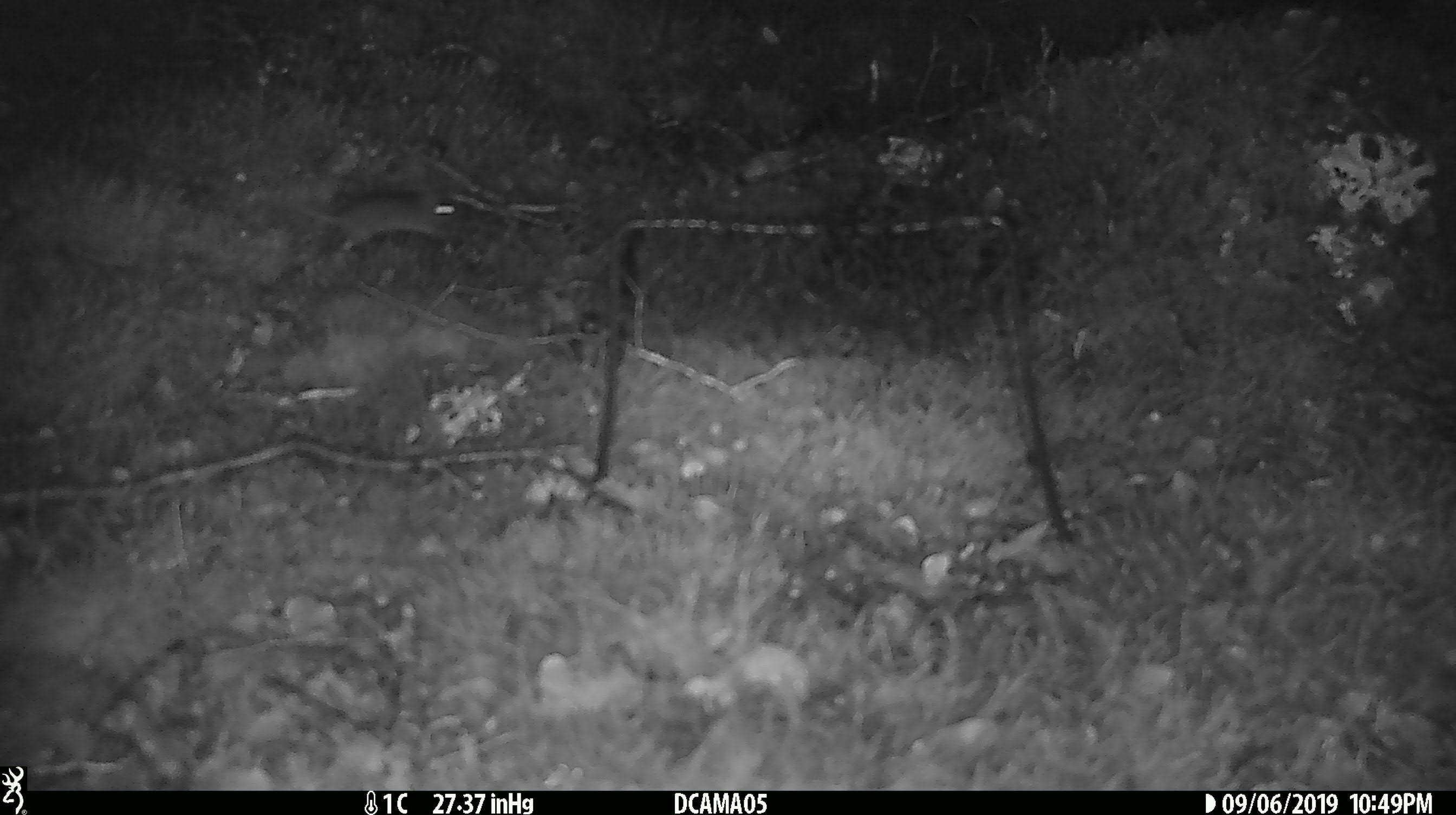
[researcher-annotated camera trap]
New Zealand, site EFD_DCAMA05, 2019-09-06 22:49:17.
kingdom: Animalia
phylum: Chordata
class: Mammalia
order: Rodentia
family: Muridae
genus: Mus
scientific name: Mus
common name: mouse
Mouse (Mus).